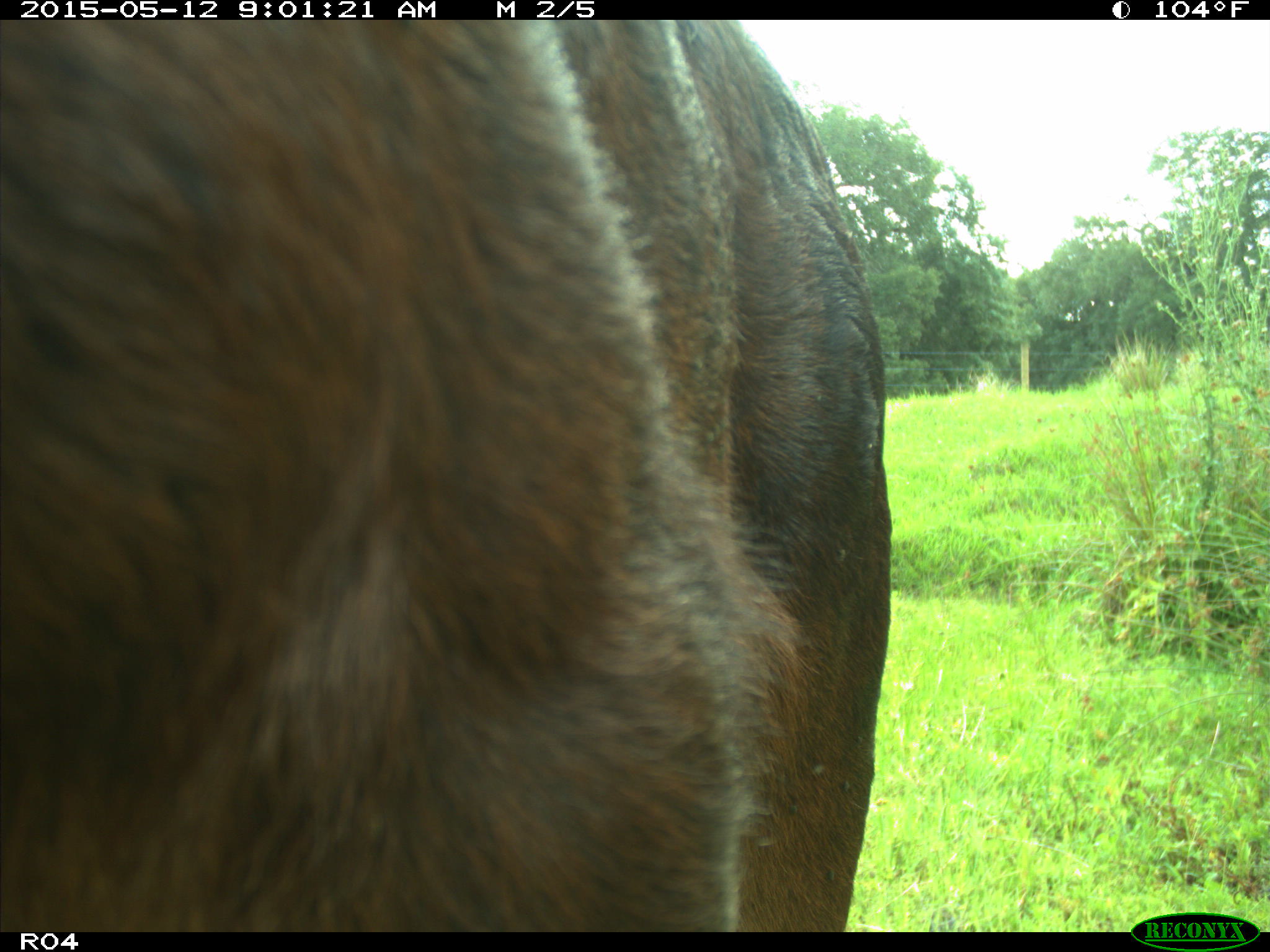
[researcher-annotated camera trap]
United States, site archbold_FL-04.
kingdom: Animalia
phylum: Chordata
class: Mammalia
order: Artiodactyla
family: Bovidae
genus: Bos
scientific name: Bos taurus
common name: domestic cow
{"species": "Bos taurus (domestic cow)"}